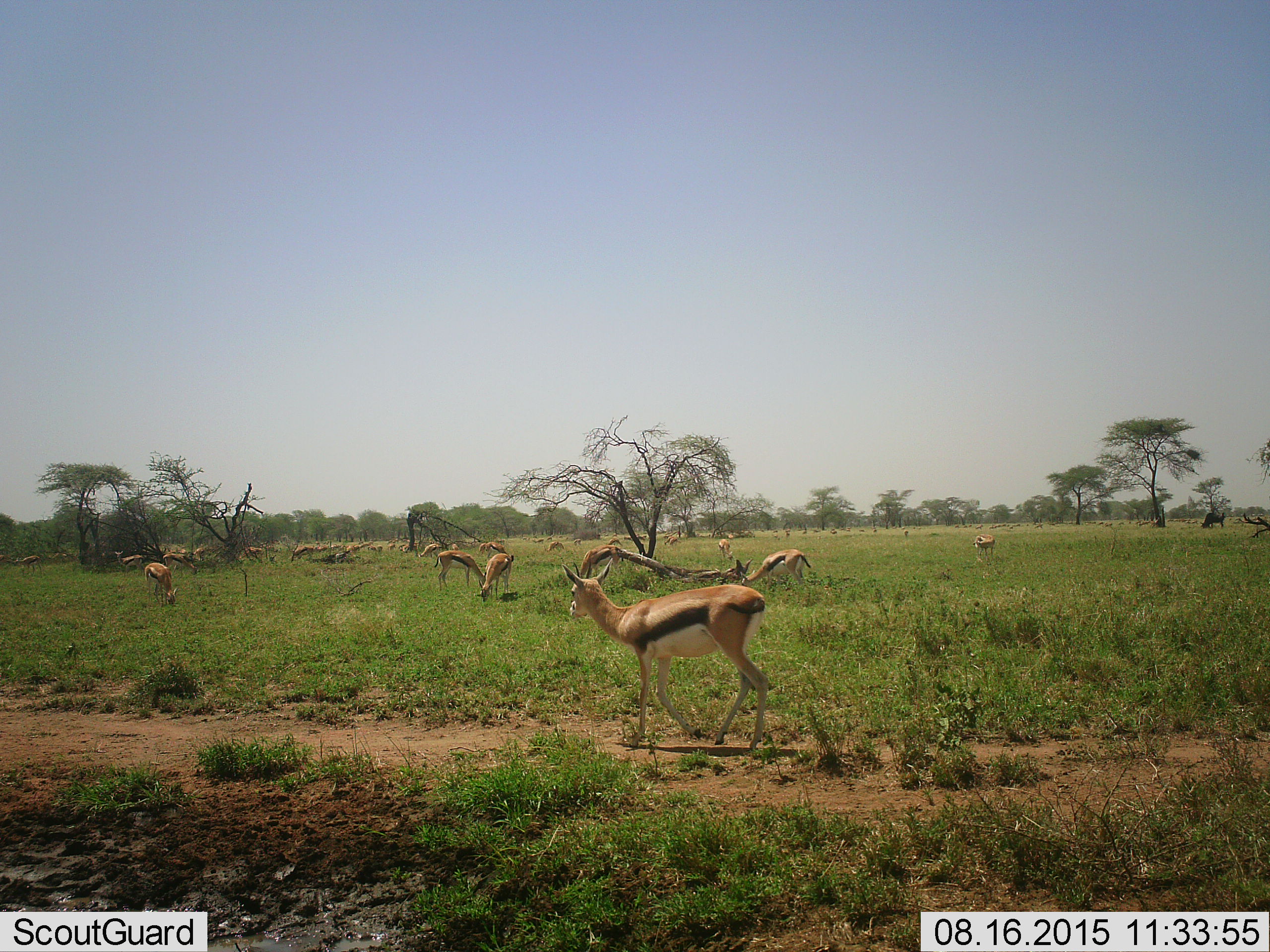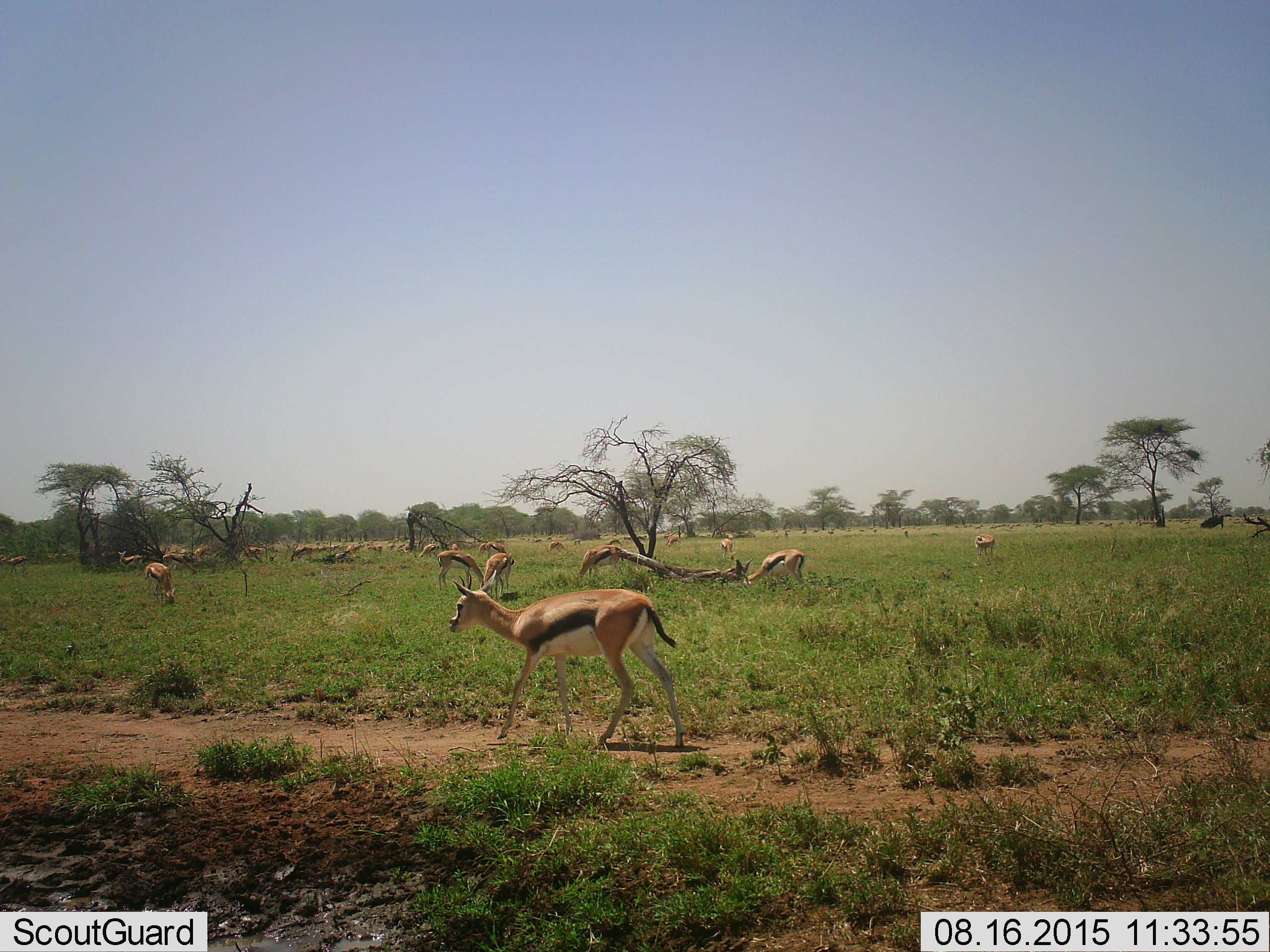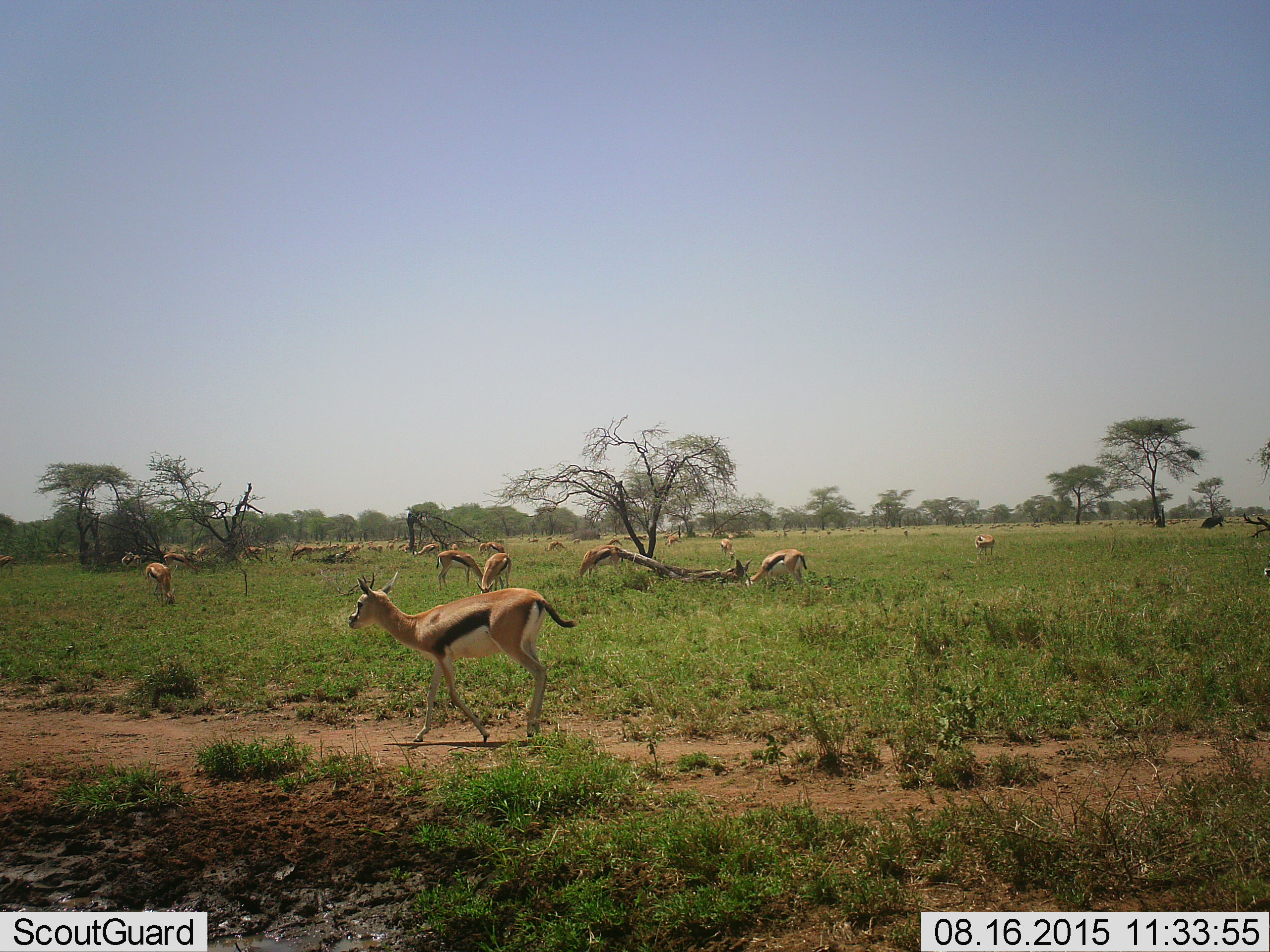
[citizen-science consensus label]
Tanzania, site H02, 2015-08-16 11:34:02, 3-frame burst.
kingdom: Animalia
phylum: Chordata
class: Mammalia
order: Artiodactyla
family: Bovidae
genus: Eudorcas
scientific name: Eudorcas thomsonii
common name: thomson's gazelle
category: gazellethomsons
Gazellethomsons (thomson's gazelle) (Eudorcas thomsonii), count 11-50. Behavior (volunteer vote fractions): standing 78%, resting 11%, moving 67%, interacting 22%. Young present (vote fraction): 22%. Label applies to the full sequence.